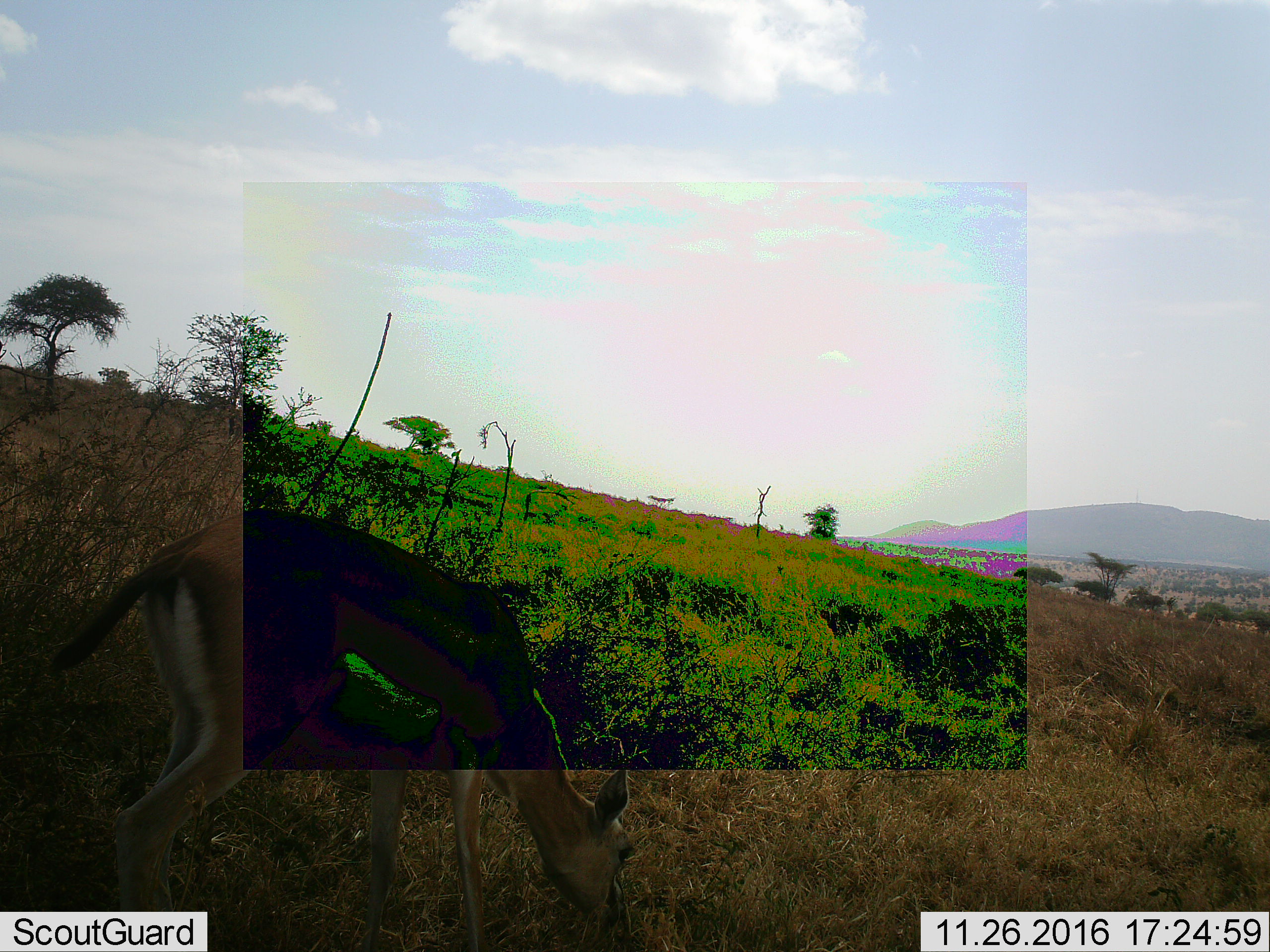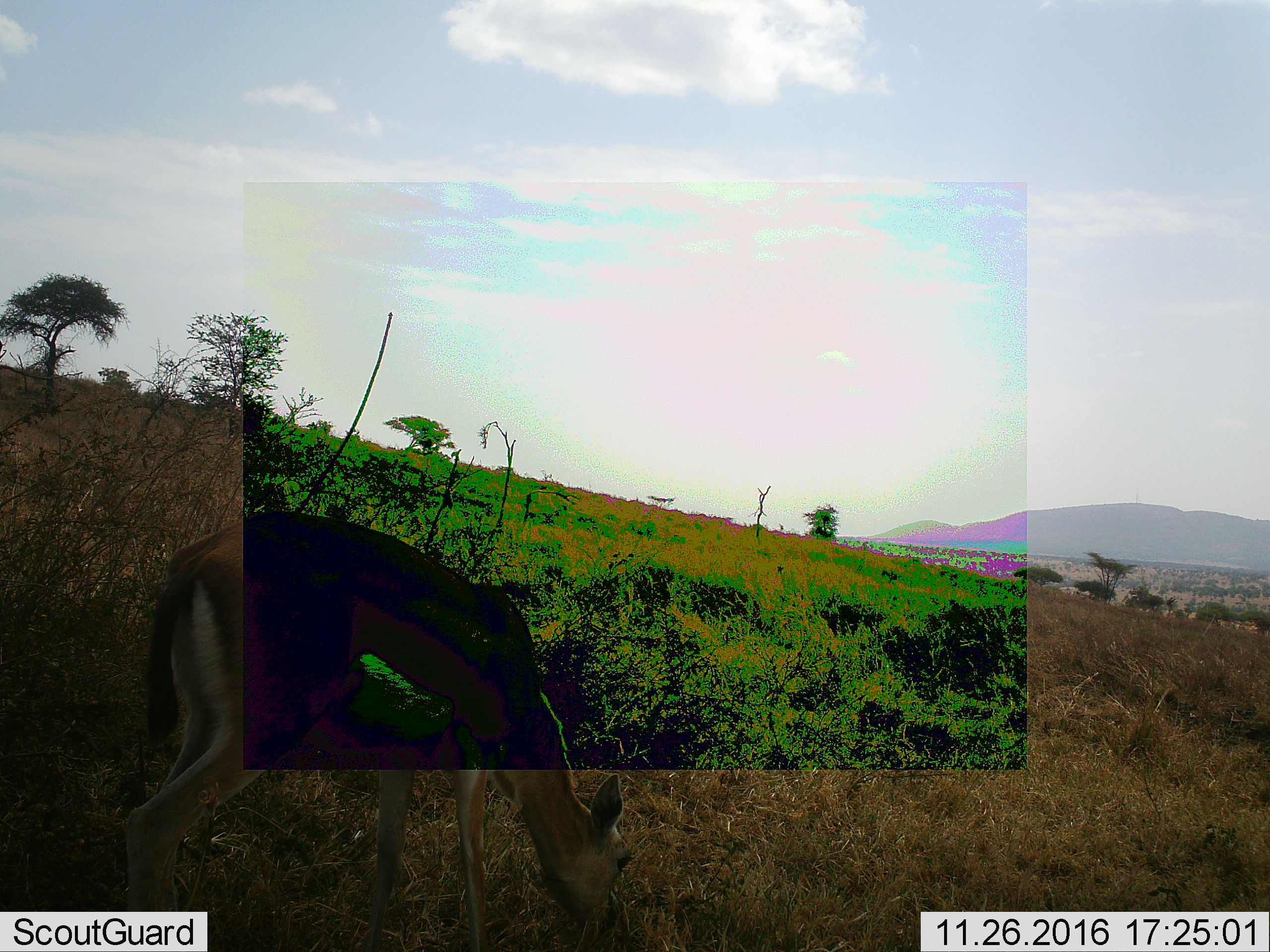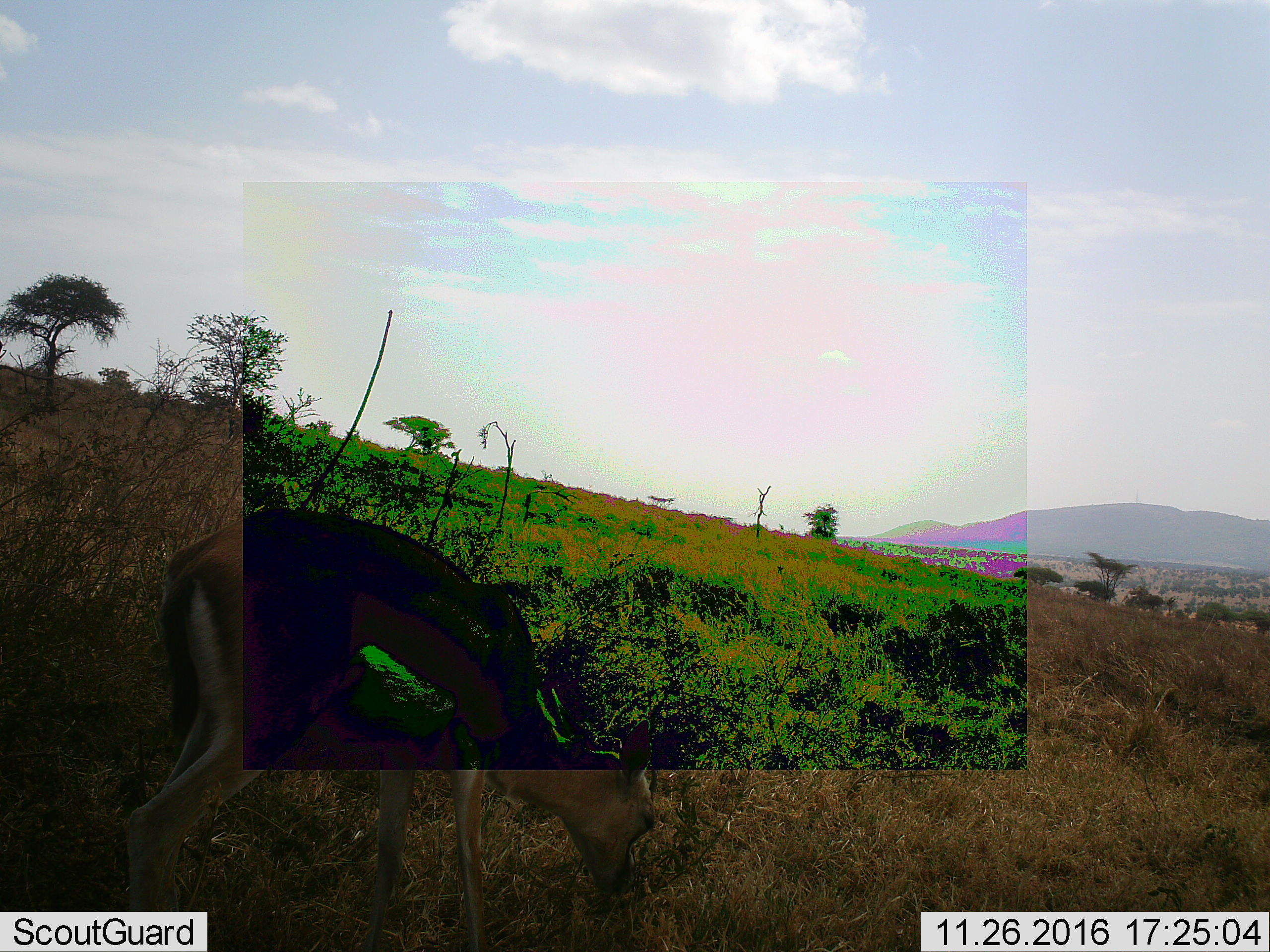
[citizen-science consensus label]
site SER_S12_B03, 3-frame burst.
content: unidentified animal